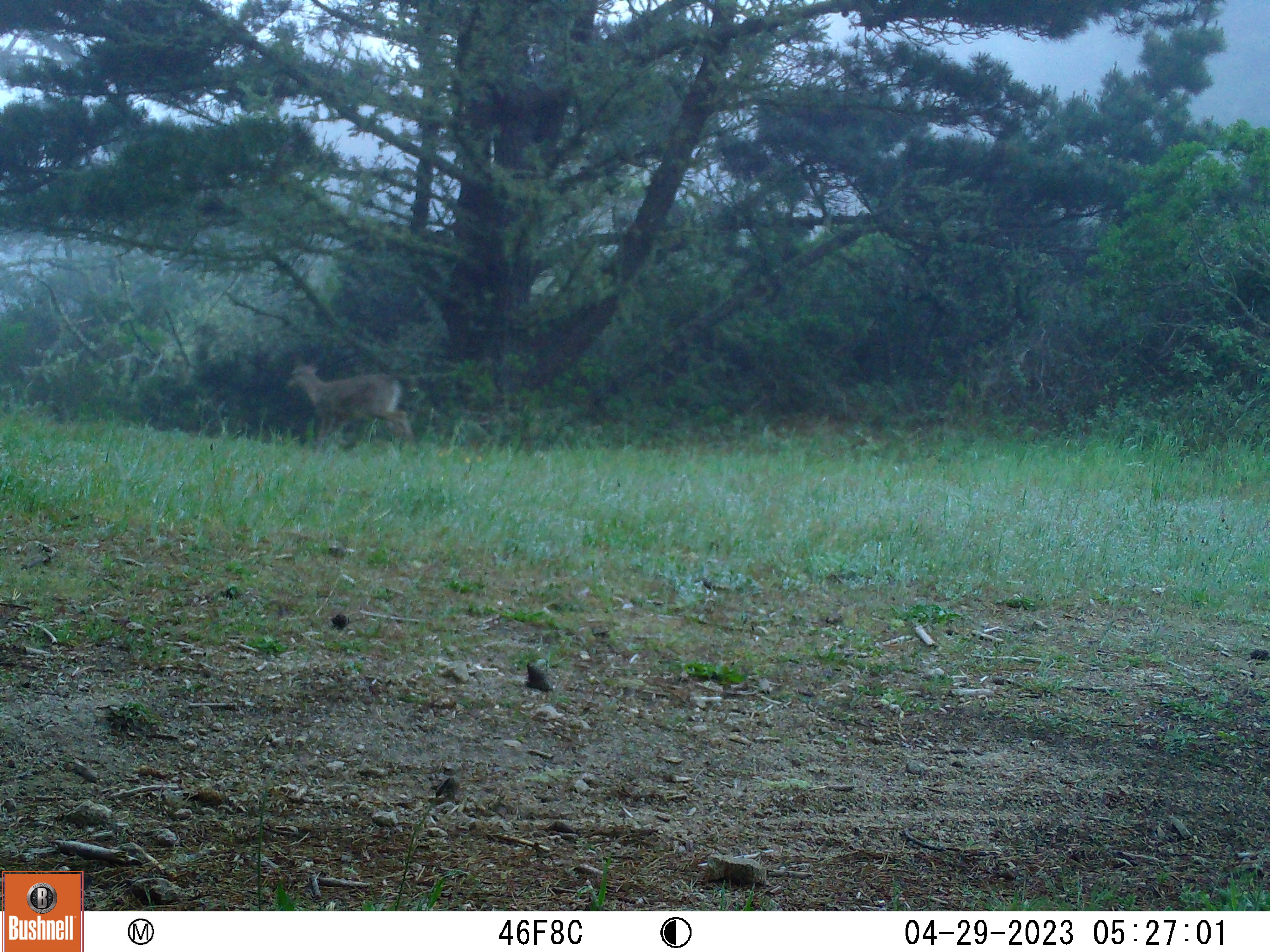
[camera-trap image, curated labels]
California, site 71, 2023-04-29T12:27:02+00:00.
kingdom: Animalia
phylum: Chordata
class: Mammalia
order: Artiodactyla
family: Cervidae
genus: Odocoileus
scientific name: Odocoileus hemionus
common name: mule deer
Mule deer (Odocoileus hemionus).